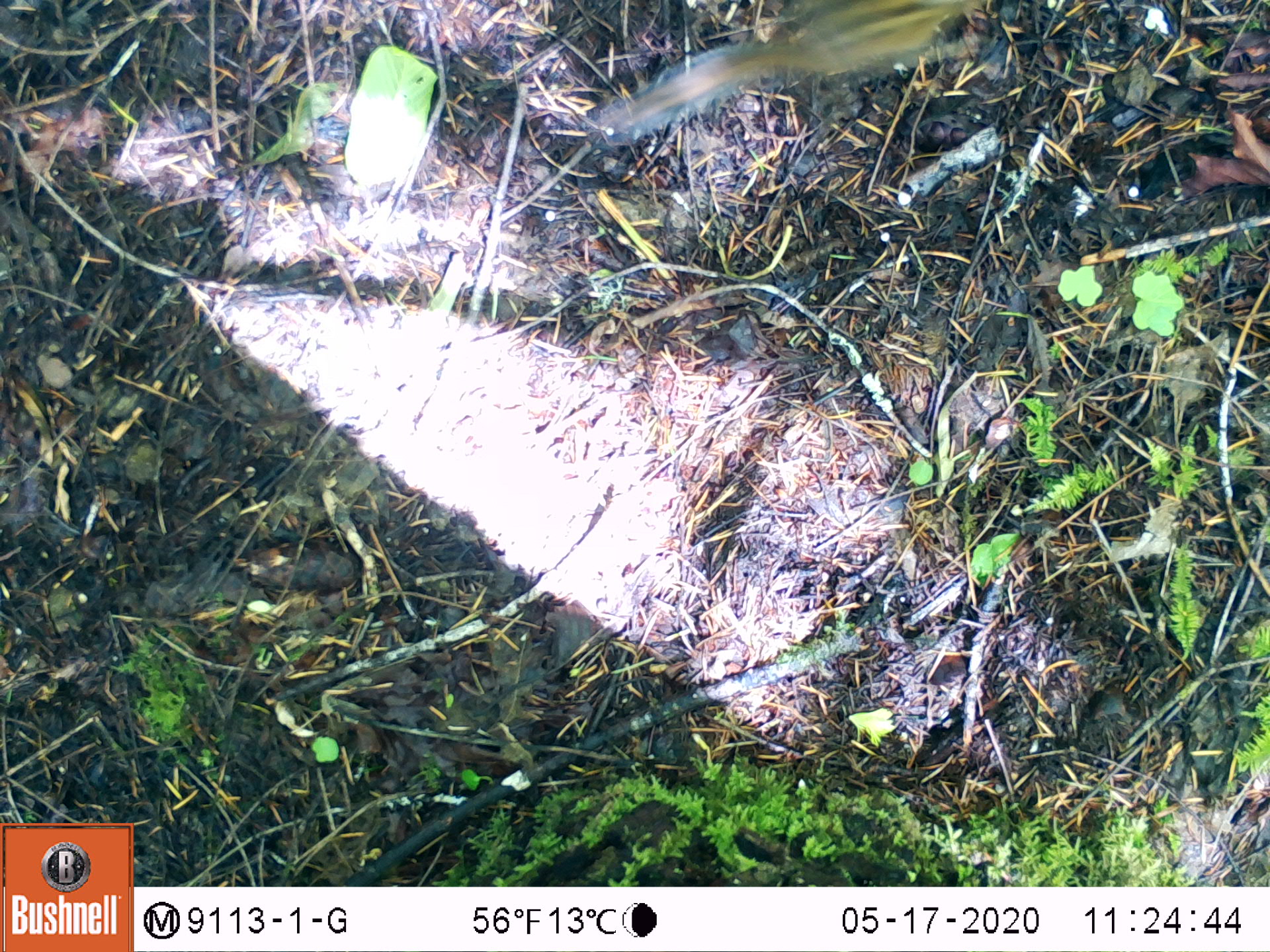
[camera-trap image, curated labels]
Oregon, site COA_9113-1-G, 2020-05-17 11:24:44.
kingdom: Animalia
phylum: Chordata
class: Mammalia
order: Rodentia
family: Sciuridae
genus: Neotamias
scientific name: Neotamias townsendii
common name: townsend's chipmunk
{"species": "townsend's chipmunk (Neotamias townsendii)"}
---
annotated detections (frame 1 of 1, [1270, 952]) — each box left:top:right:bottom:
townsend's chipmunk: 576:0:995:150